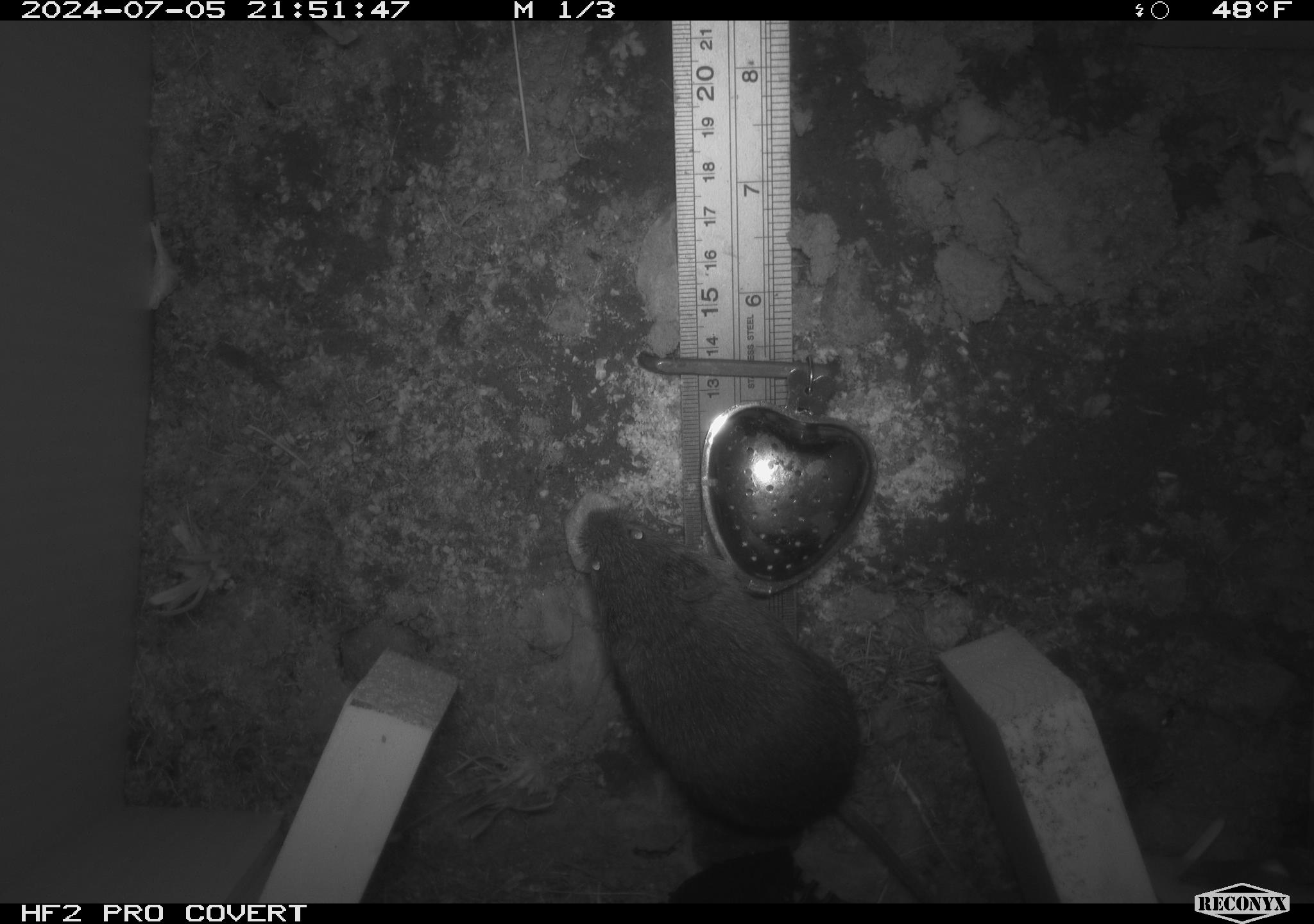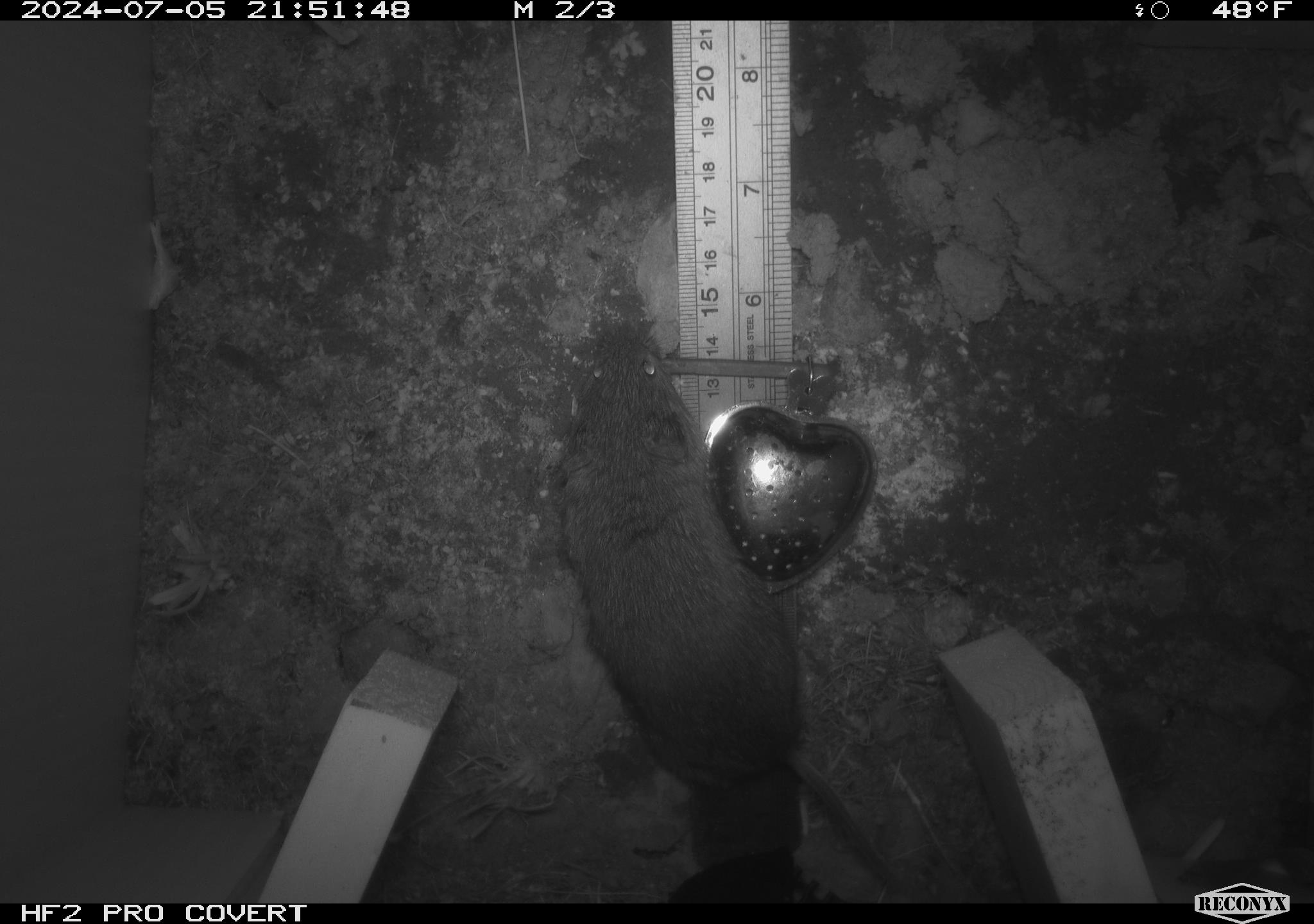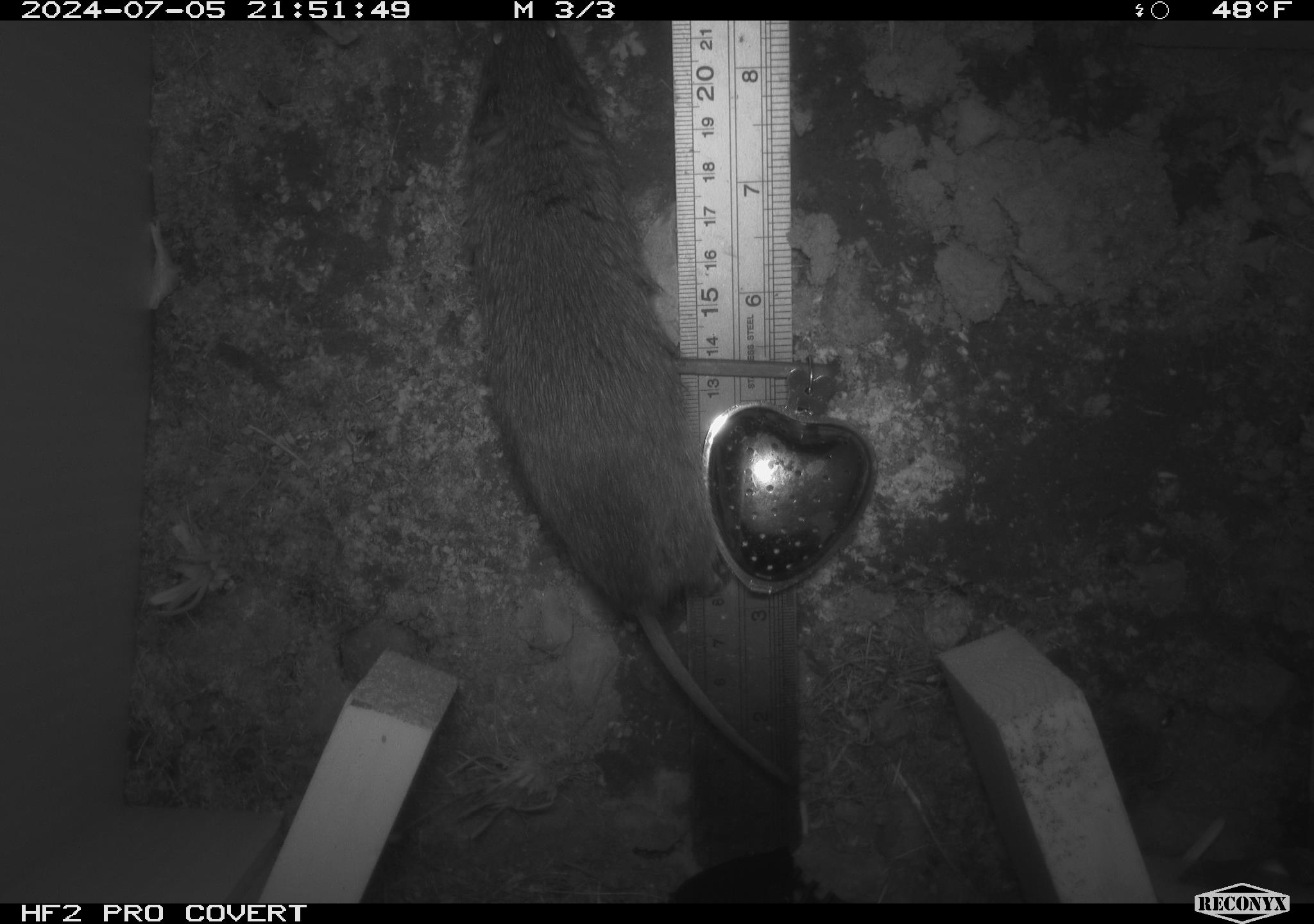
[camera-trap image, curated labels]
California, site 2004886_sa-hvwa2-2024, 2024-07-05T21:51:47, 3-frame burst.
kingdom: Animalia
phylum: Chordata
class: Mammalia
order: Rodentia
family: Cricetidae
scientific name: Arvicolinae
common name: voles, lemmings, and muskrats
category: arvicolinae subfamily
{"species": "arvicolinae subfamily (voles, lemmings, and muskrats) (Arvicolinae)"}